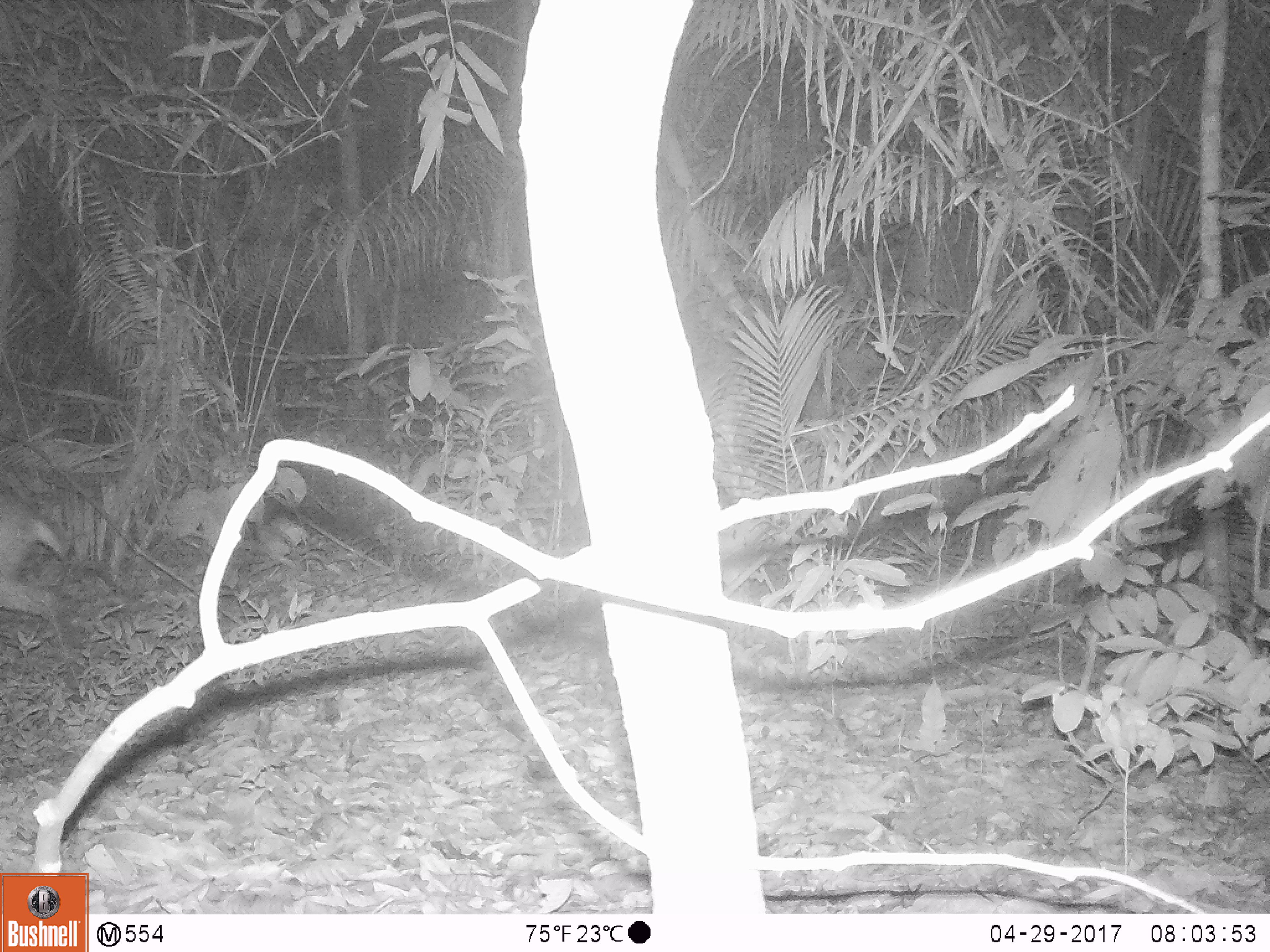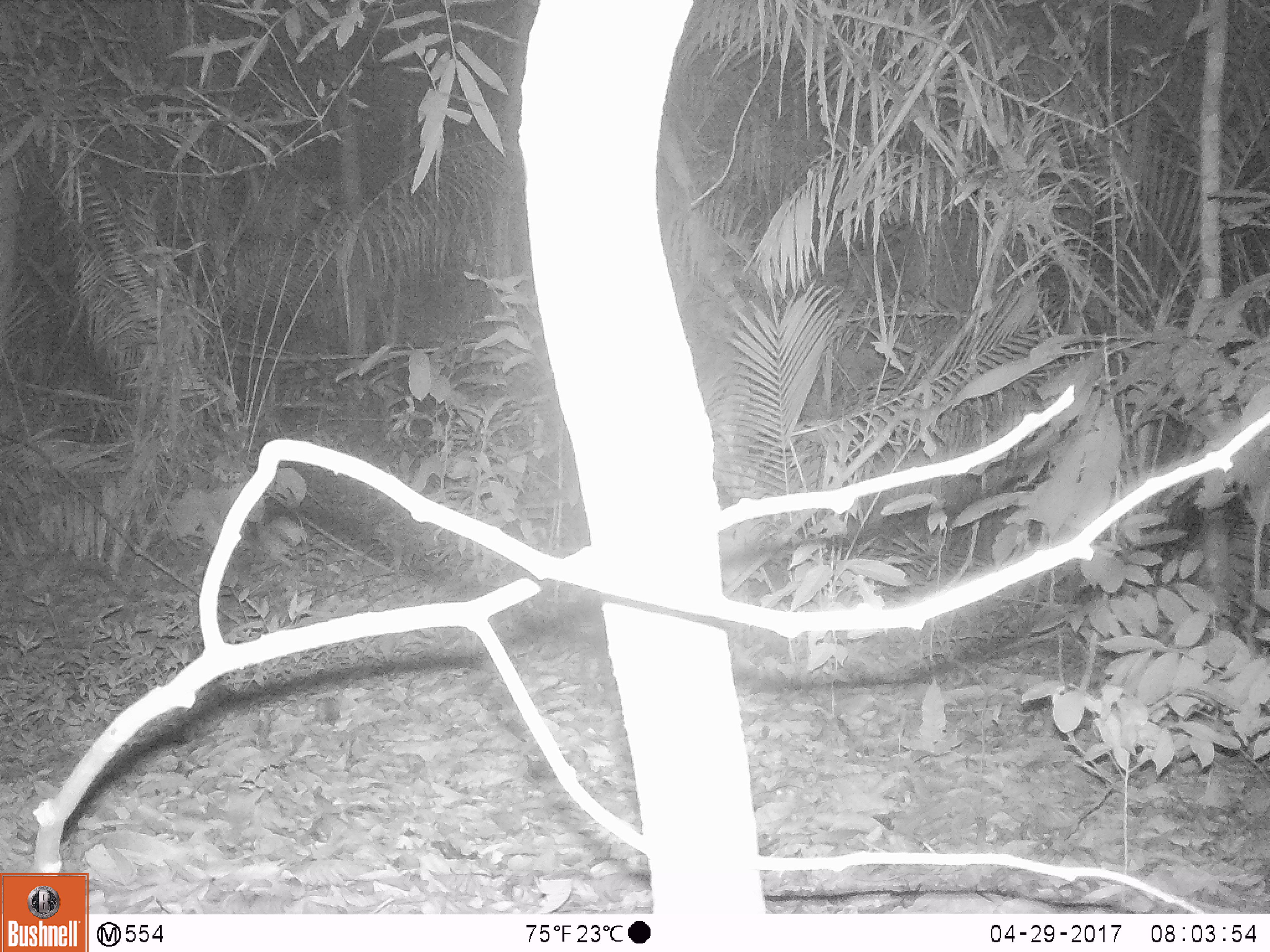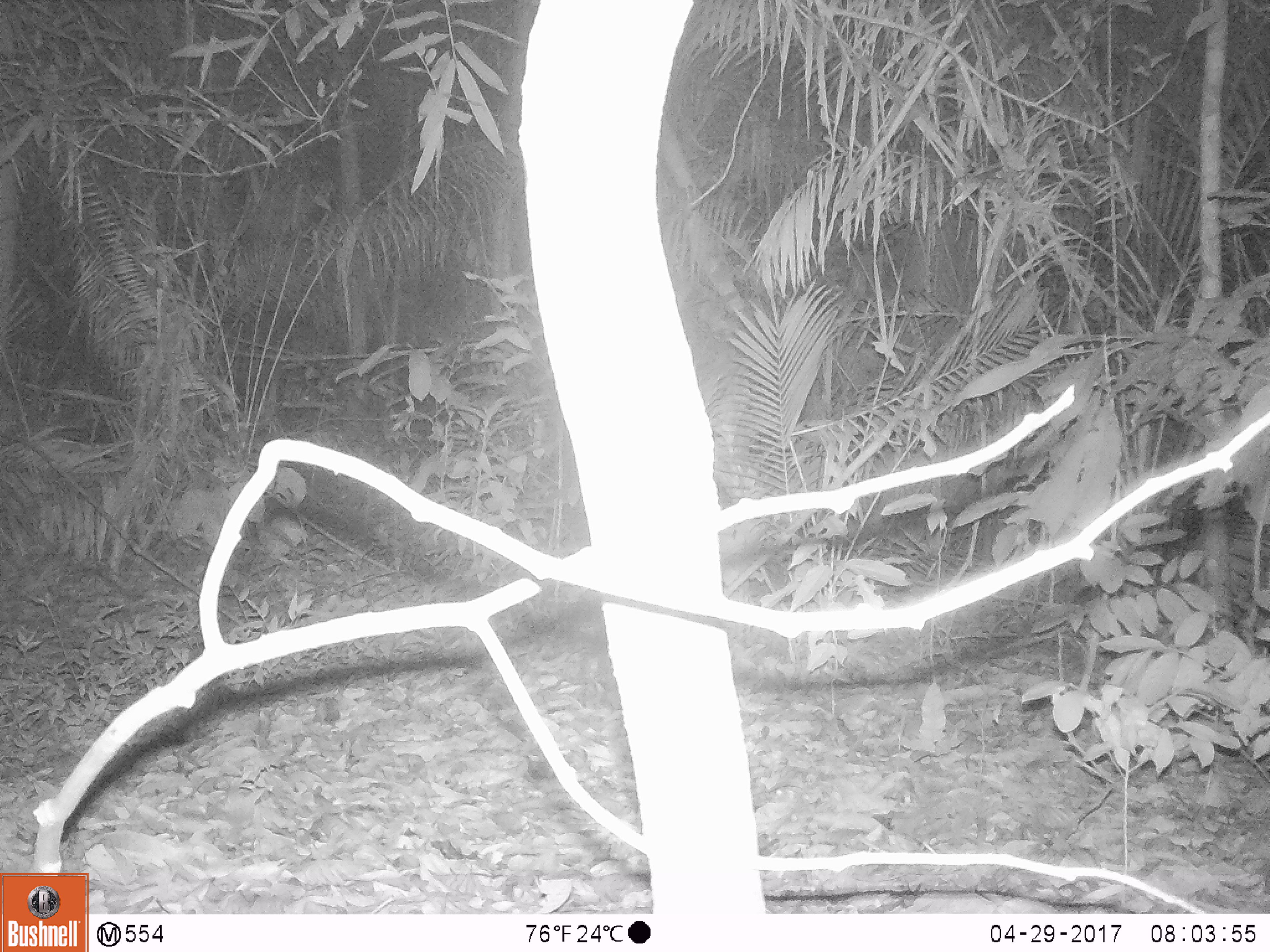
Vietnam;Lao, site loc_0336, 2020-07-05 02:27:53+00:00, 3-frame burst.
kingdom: Animalia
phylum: Chordata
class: Mammalia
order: Artiodactyla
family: Cervidae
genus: Muntiacus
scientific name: Muntiacus vuquangensis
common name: large-antlered muntjac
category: large antlered muntjac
Large antlered muntjac (large-antlered muntjac) (Muntiacus vuquangensis). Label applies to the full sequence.